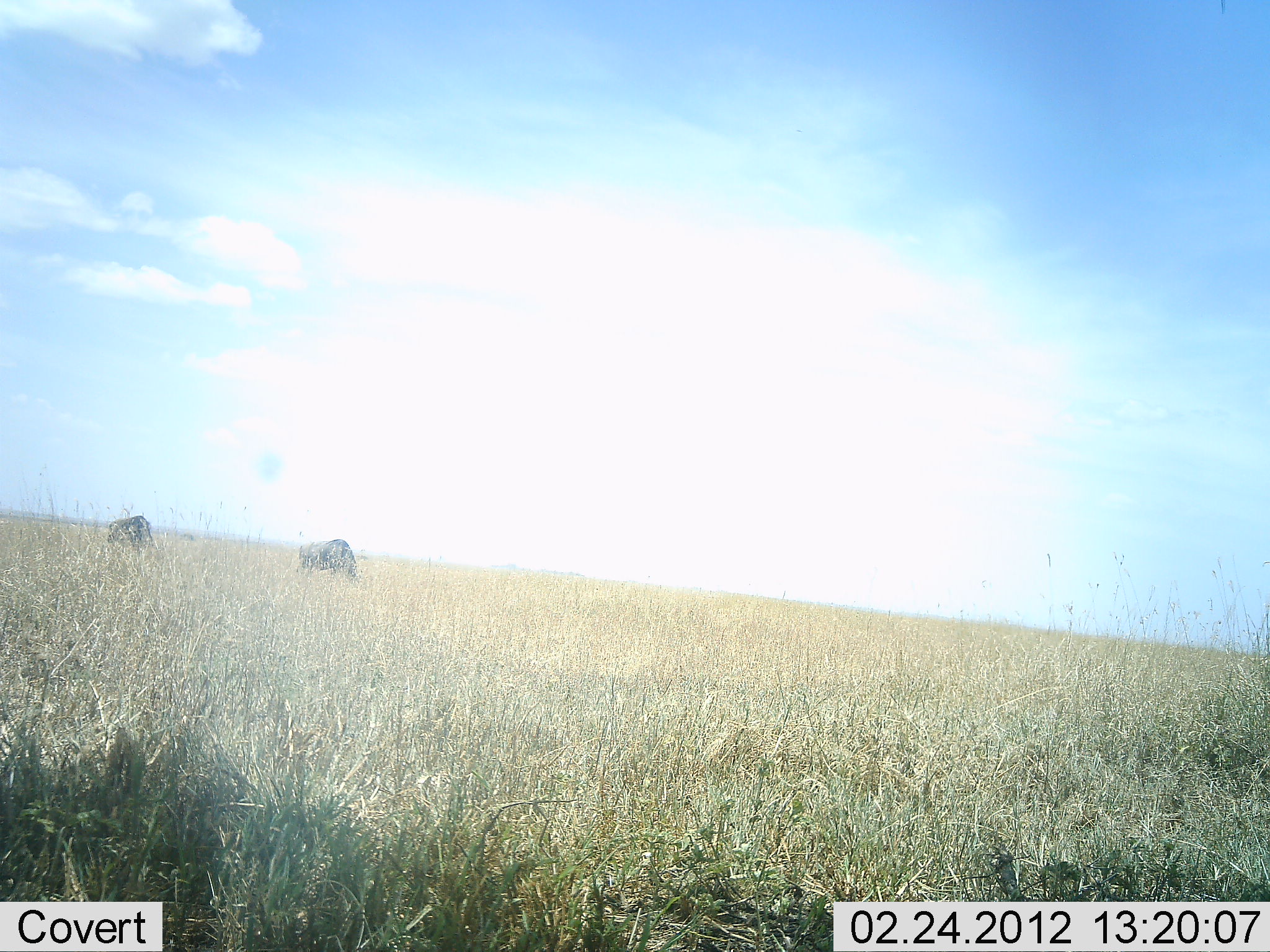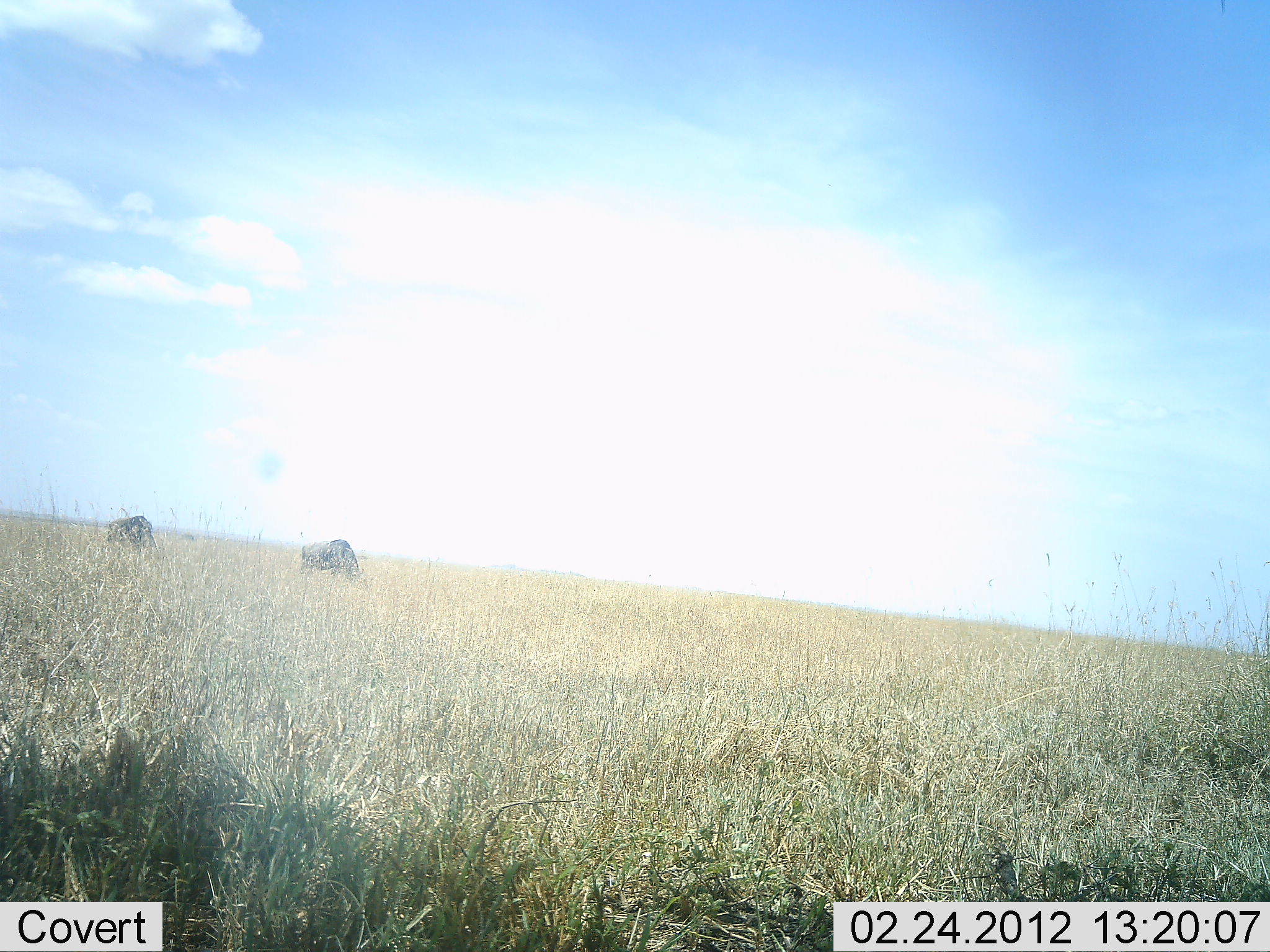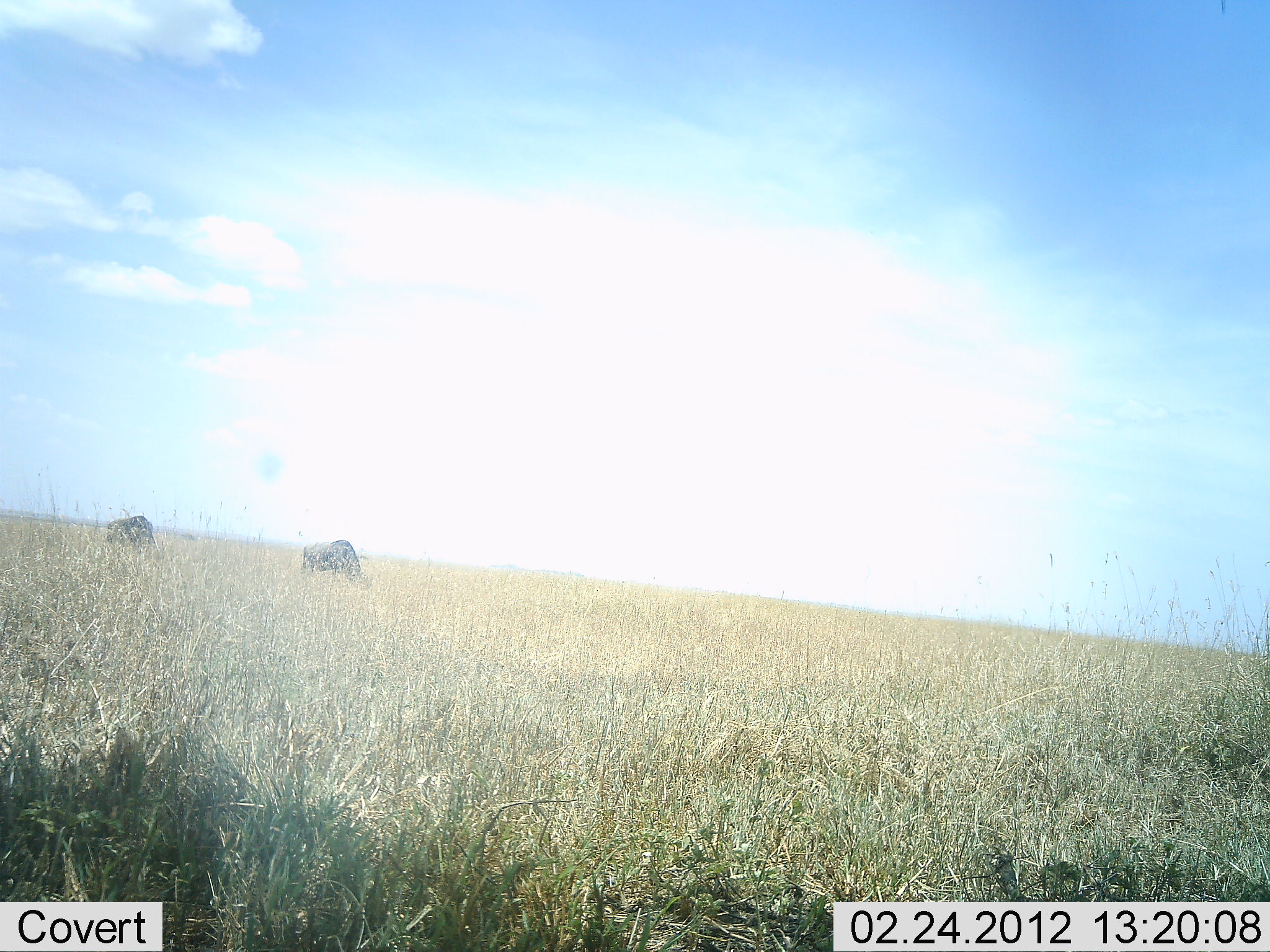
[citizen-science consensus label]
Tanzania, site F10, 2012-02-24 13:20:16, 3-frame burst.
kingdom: Animalia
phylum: Chordata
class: Mammalia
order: Artiodactyla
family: Bovidae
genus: Connochaetes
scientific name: Connochaetes taurinus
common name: blue wildebeest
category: wildebeest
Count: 2.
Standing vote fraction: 19%.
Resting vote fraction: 0%.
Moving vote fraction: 6%.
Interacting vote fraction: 0%.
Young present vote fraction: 0%.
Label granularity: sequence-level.